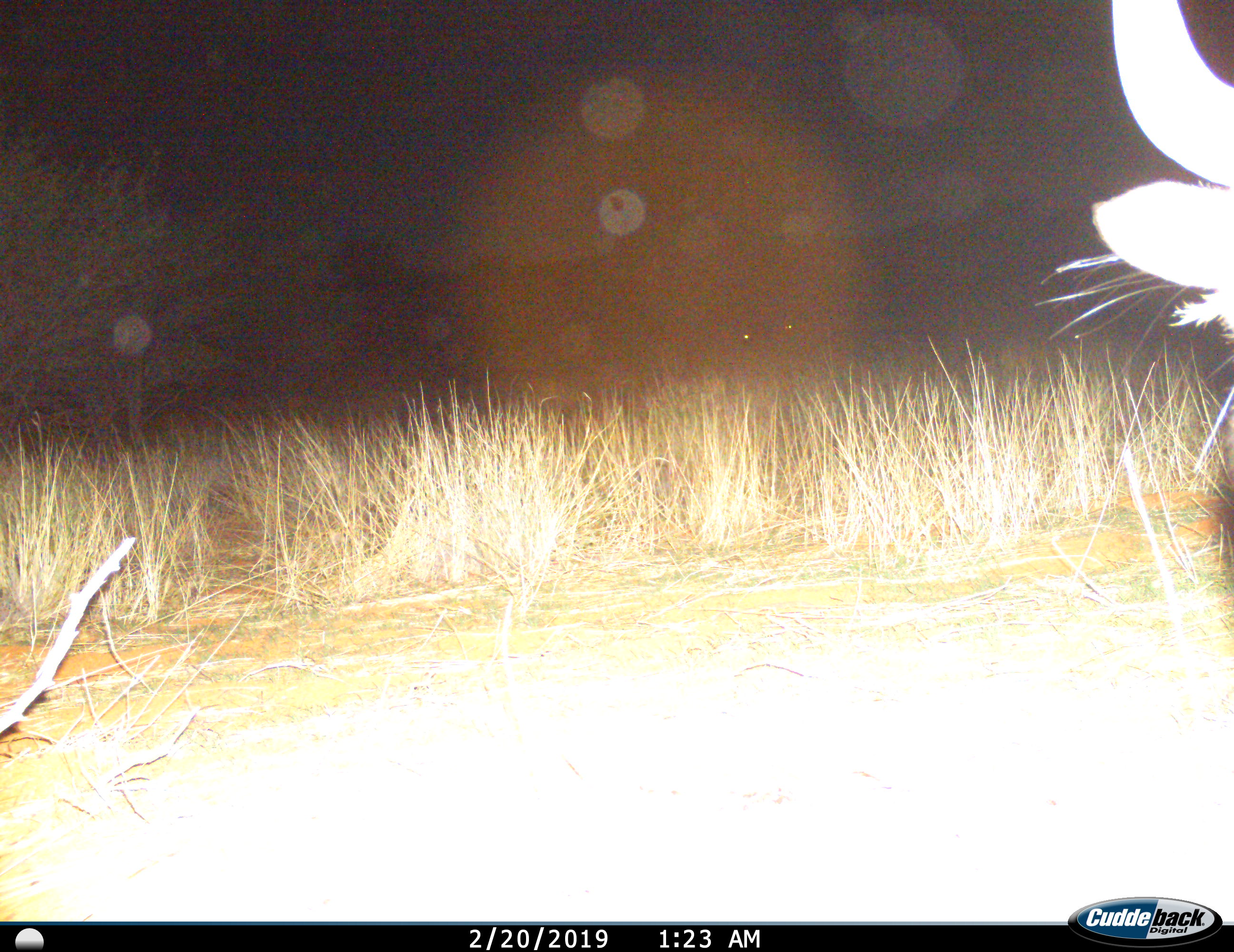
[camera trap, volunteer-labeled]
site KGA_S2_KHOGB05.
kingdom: Animalia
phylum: Chordata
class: Mammalia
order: Artiodactyla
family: Bovidae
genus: Connochaetes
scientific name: Connochaetes taurinus taurinus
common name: blue wildebeest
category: wildebeestblue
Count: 1.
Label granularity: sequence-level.